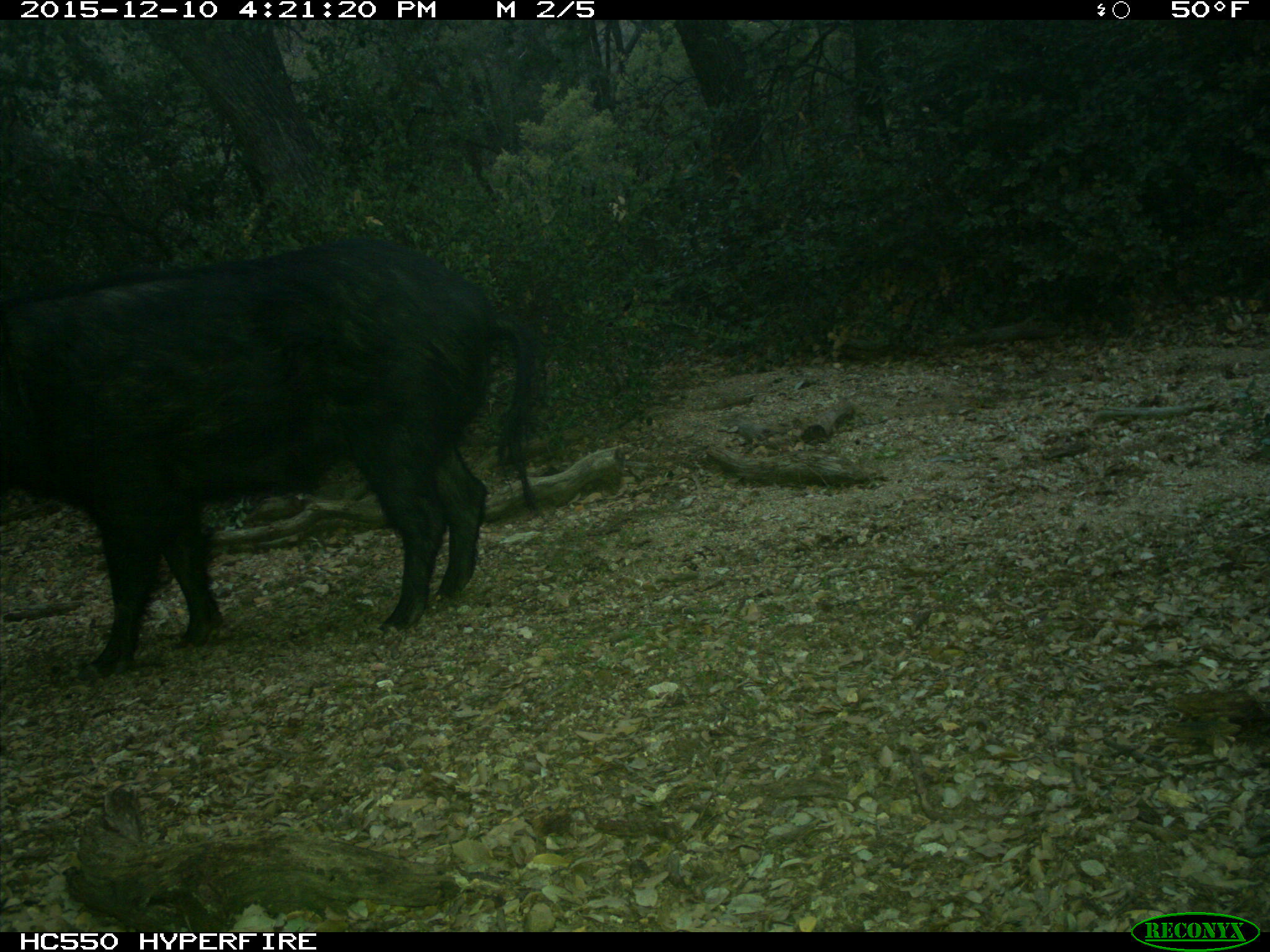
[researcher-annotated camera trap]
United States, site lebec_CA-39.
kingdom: Animalia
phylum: Chordata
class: Mammalia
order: Artiodactyla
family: Suidae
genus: Sus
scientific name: Sus scrofa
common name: wild boar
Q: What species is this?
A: Sus scrofa (wild boar).